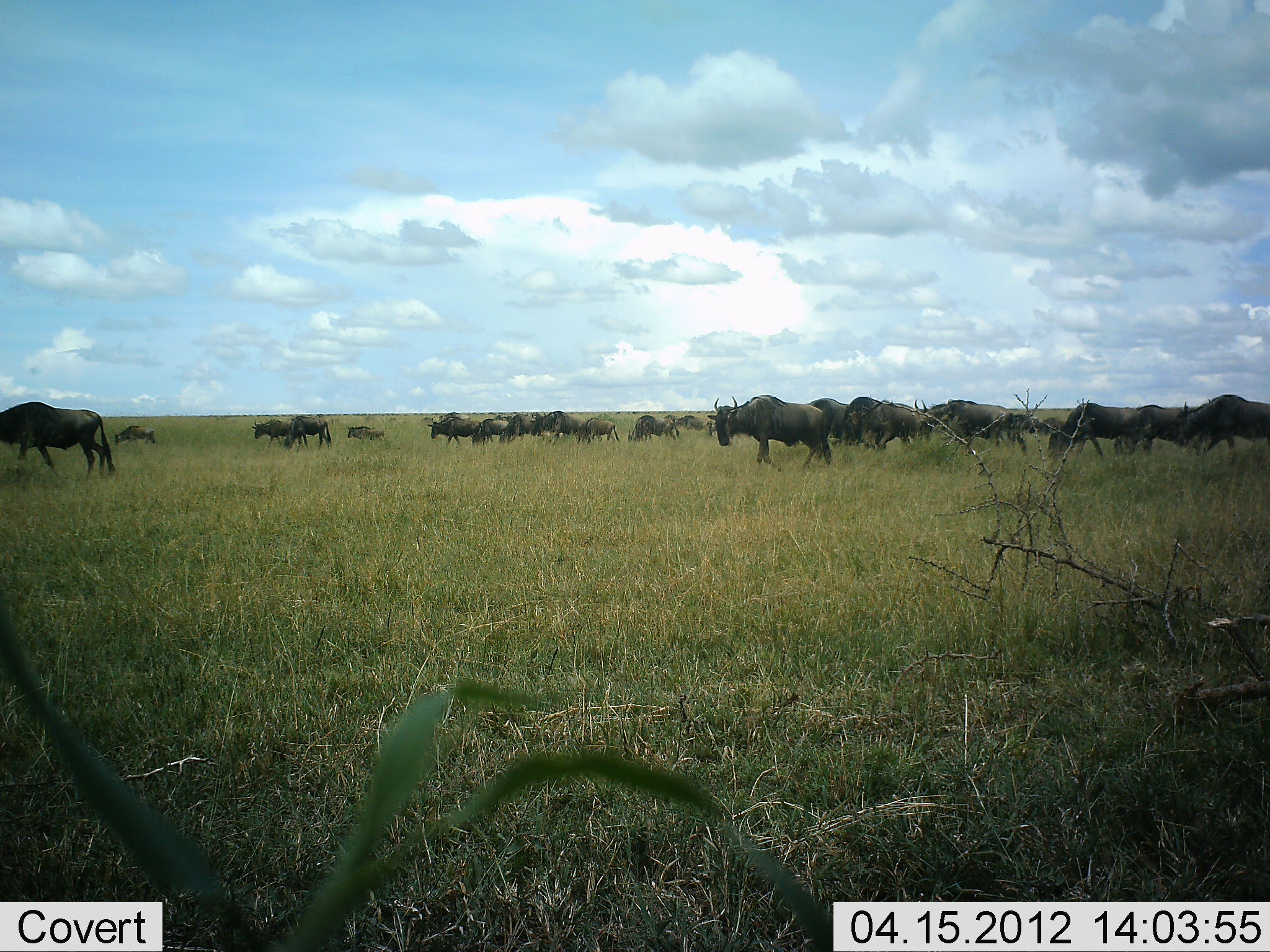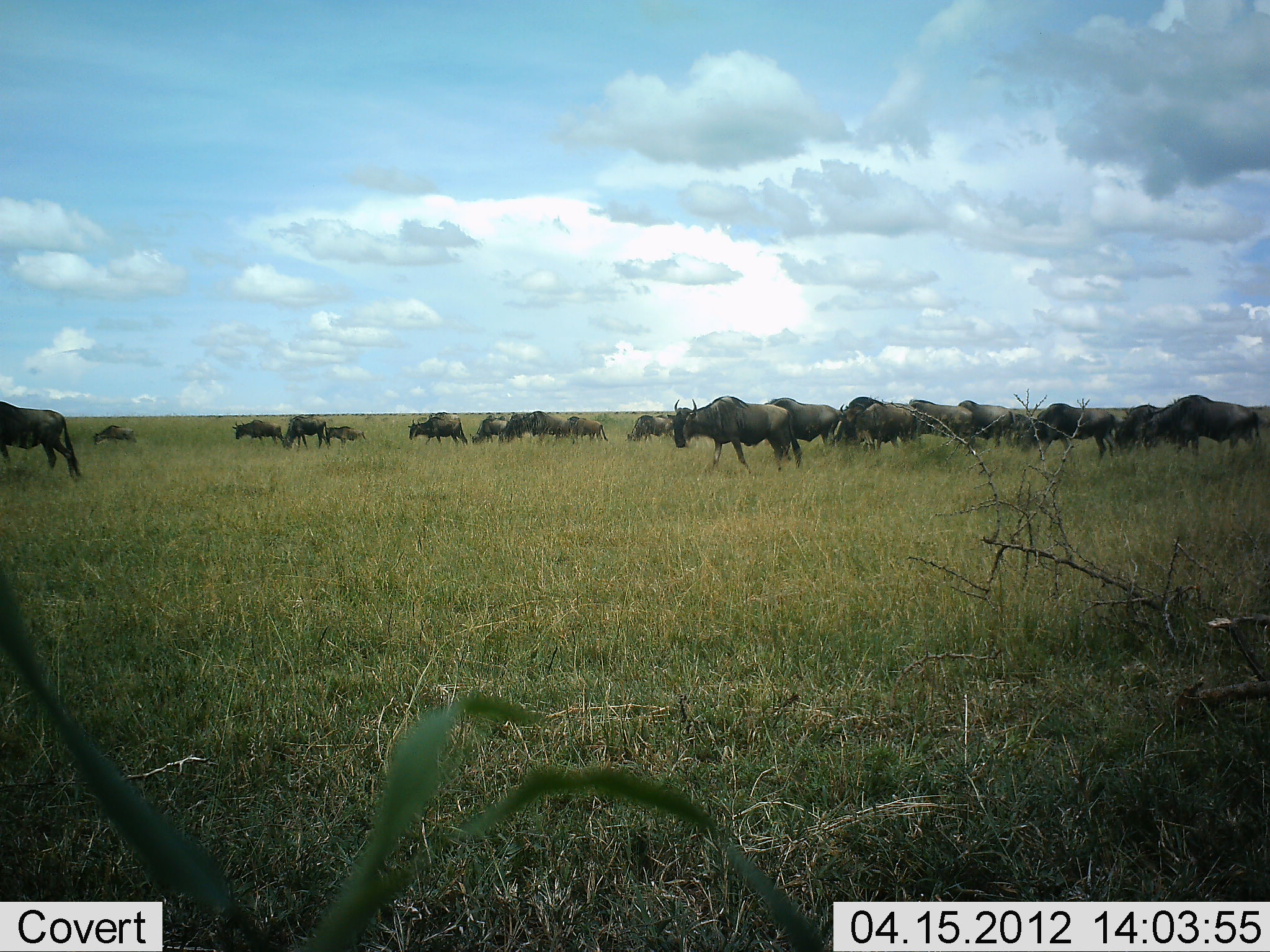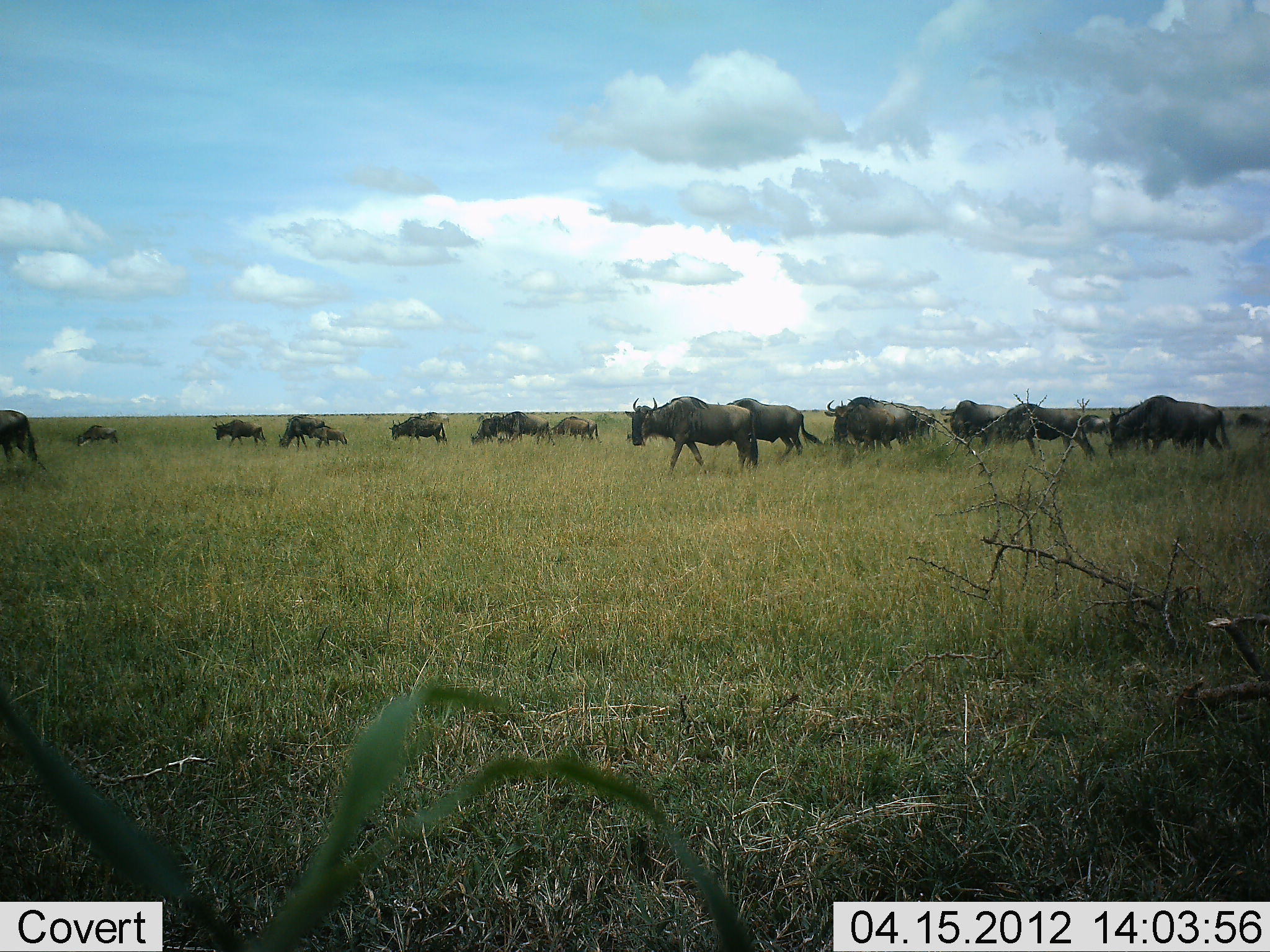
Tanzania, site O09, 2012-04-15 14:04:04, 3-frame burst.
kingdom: Animalia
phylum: Chordata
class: Mammalia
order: Artiodactyla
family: Bovidae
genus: Connochaetes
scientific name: Connochaetes taurinus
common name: blue wildebeest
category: wildebeest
Wildebeest (blue wildebeest) (Connochaetes taurinus), count 11-50. Behavior (volunteer vote fractions): standing 5%, resting 0%, moving 100%, interacting 0%. Young present (vote fraction): 14%. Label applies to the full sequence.